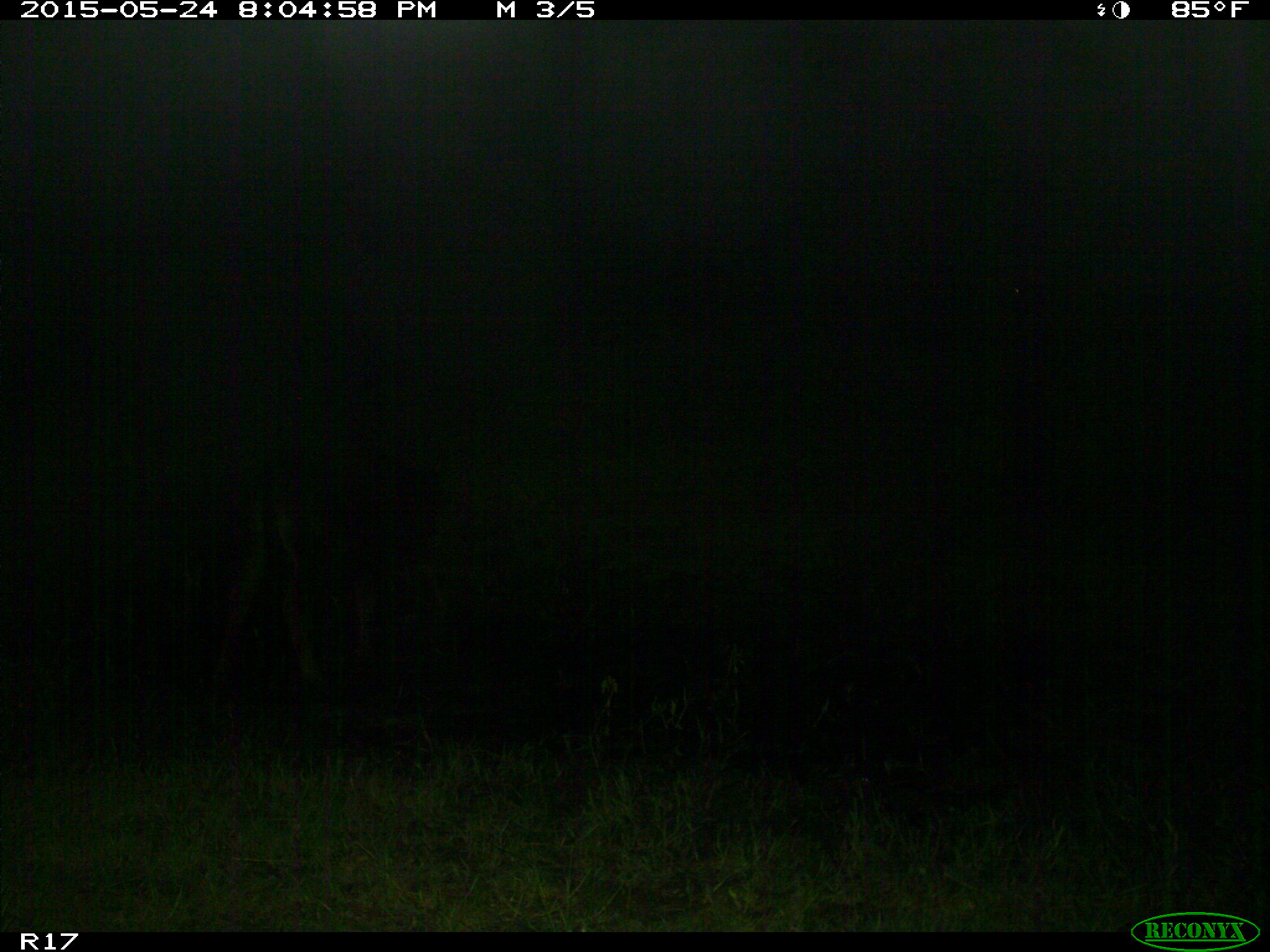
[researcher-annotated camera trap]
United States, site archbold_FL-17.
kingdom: Animalia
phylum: Chordata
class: Mammalia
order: Artiodactyla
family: Bovidae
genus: Bos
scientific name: Bos taurus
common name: domestic cow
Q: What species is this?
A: Bos taurus (domestic cow).